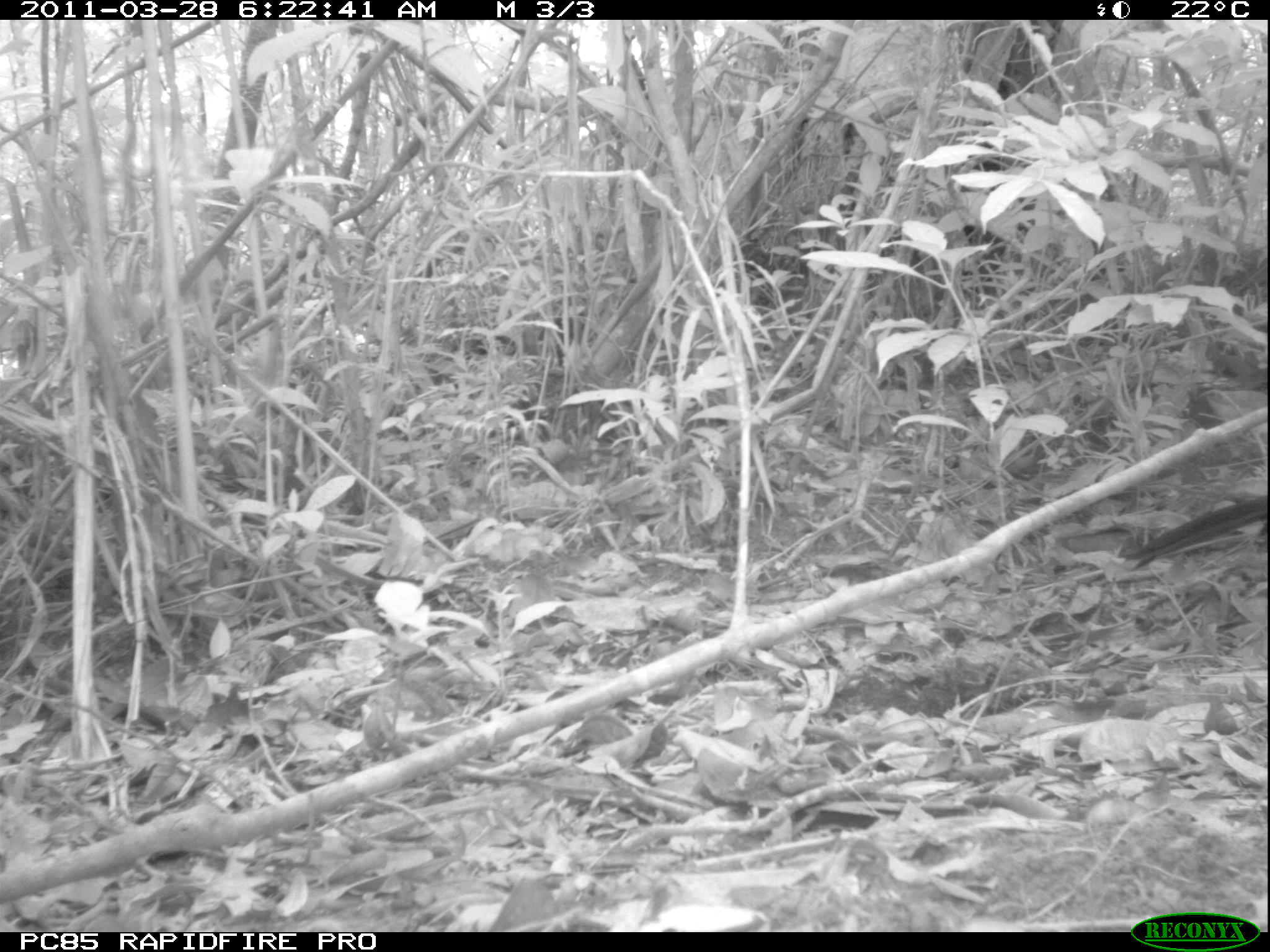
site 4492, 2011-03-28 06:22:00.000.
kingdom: Animalia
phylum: Chordata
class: Aves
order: Cuculiformes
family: Cuculidae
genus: Coua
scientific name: Coua serriana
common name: red-breasted coua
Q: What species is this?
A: Coua serriana (red-breasted coua).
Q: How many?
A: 1.